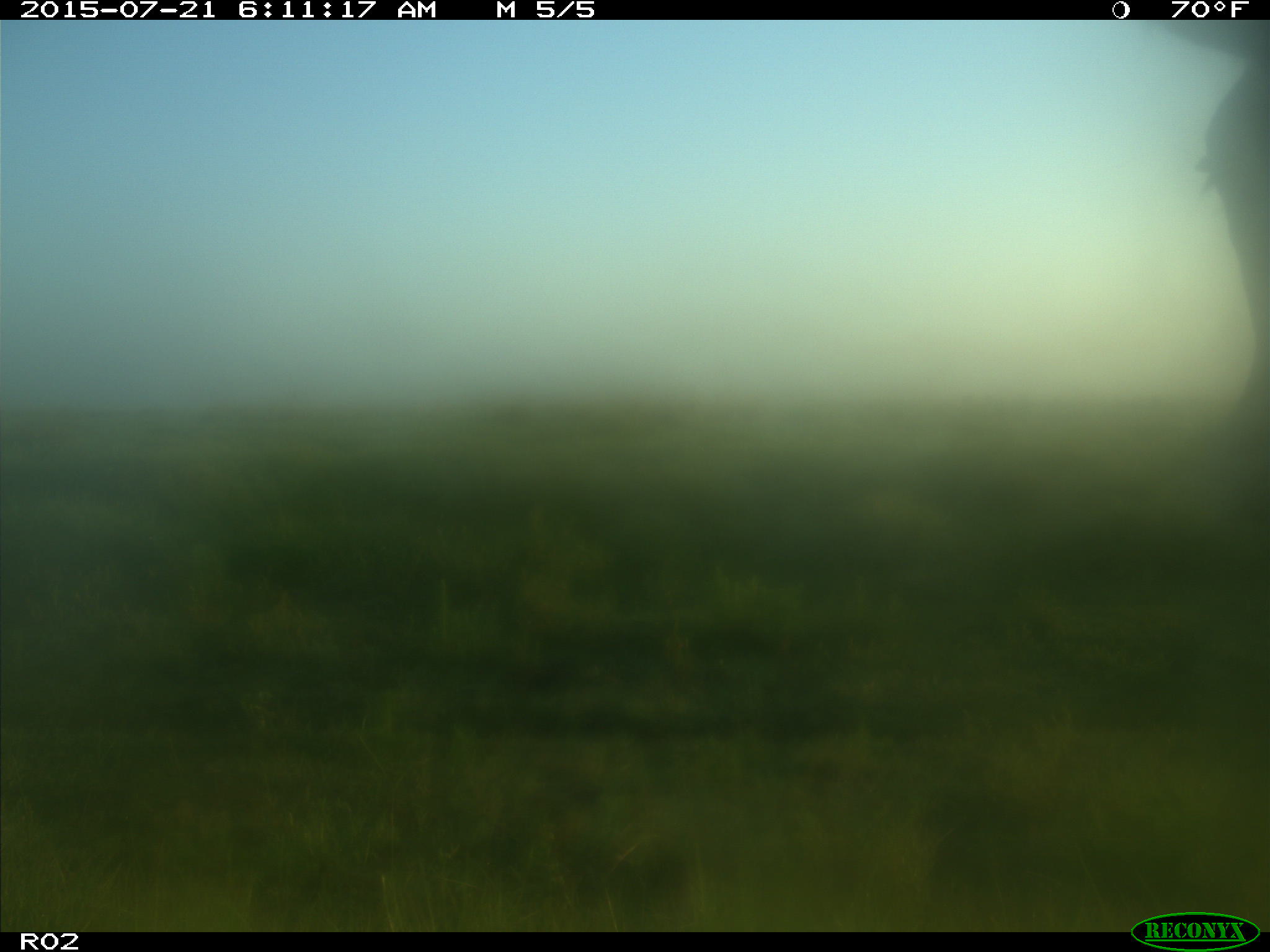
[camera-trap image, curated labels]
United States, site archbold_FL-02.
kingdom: Animalia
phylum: Chordata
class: Mammalia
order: Artiodactyla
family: Bovidae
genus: Bos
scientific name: Bos taurus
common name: domestic cow